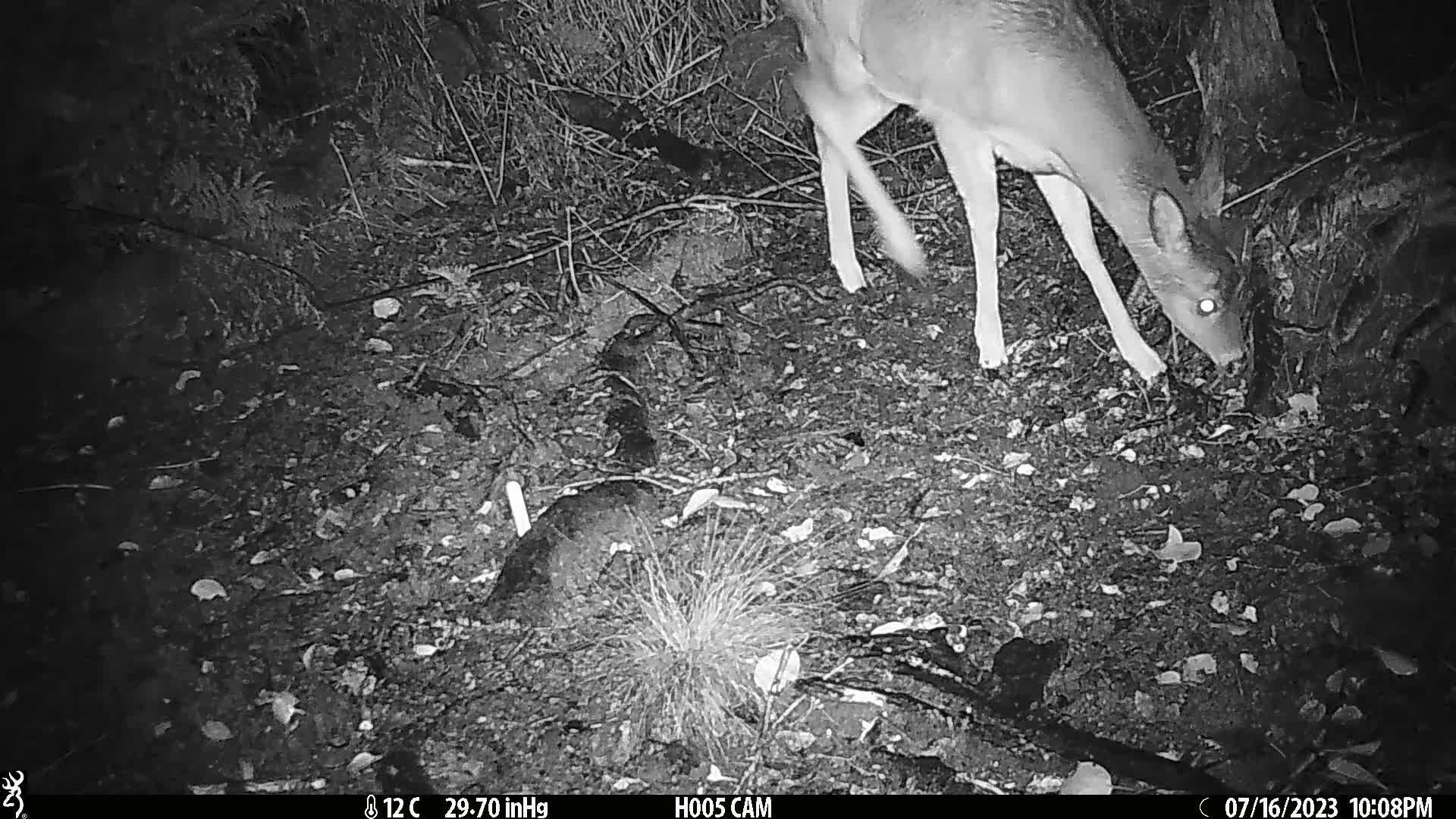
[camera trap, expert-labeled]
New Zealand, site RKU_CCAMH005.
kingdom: Animalia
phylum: Chordata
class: Mammalia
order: Artiodactyla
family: Cervidae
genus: Odocoileus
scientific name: Odocoileus virginianus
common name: white-tailed deer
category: white tailed deer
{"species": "white tailed deer (white-tailed deer) (Odocoileus virginianus)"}